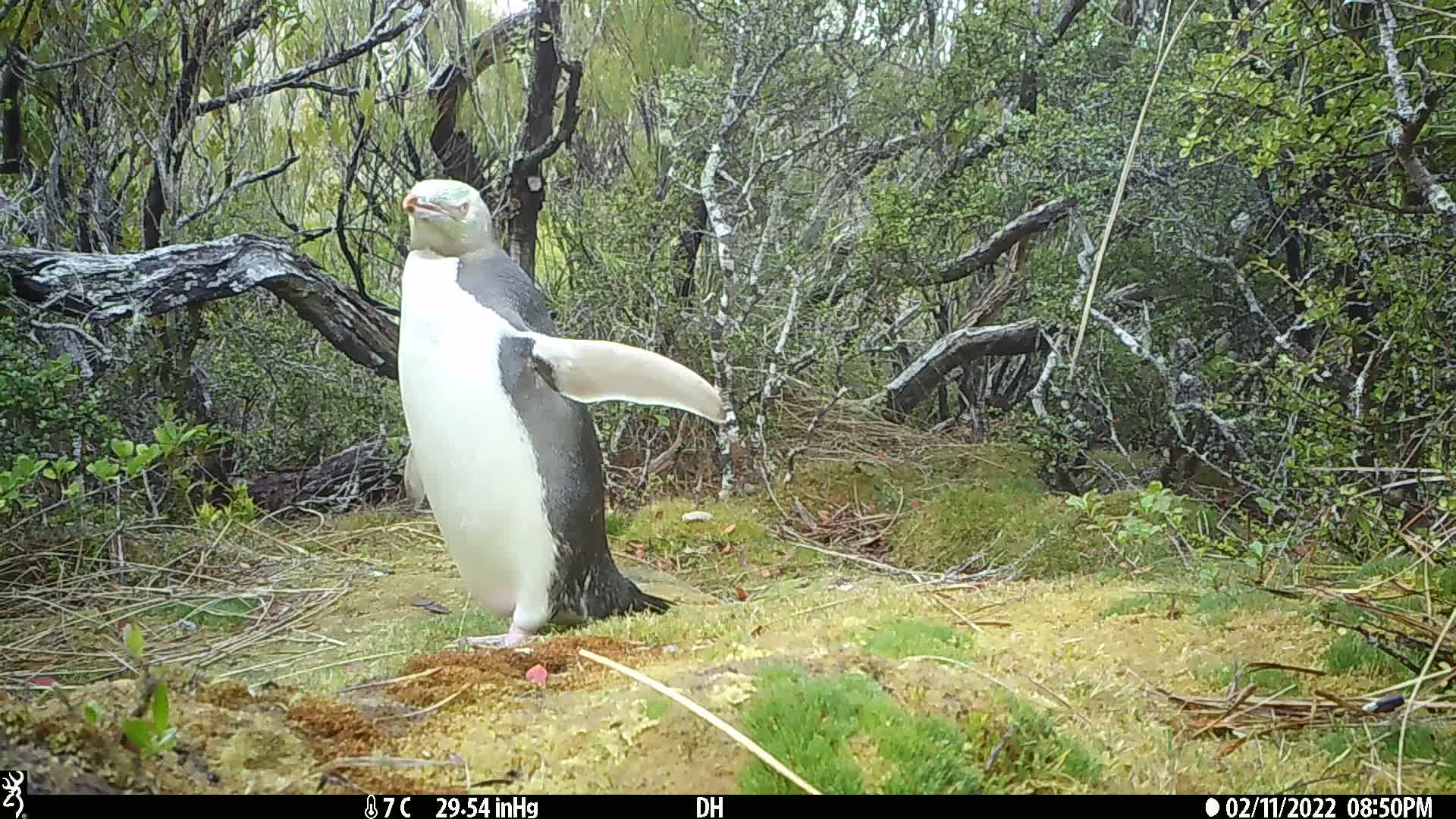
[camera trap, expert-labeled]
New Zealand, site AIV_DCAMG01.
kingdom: Animalia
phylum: Chordata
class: Aves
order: Sphenisciformes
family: Spheniscidae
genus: Megadyptes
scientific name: Megadyptes antipodes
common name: yellow-eyed penguin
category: yellow eyed penguin